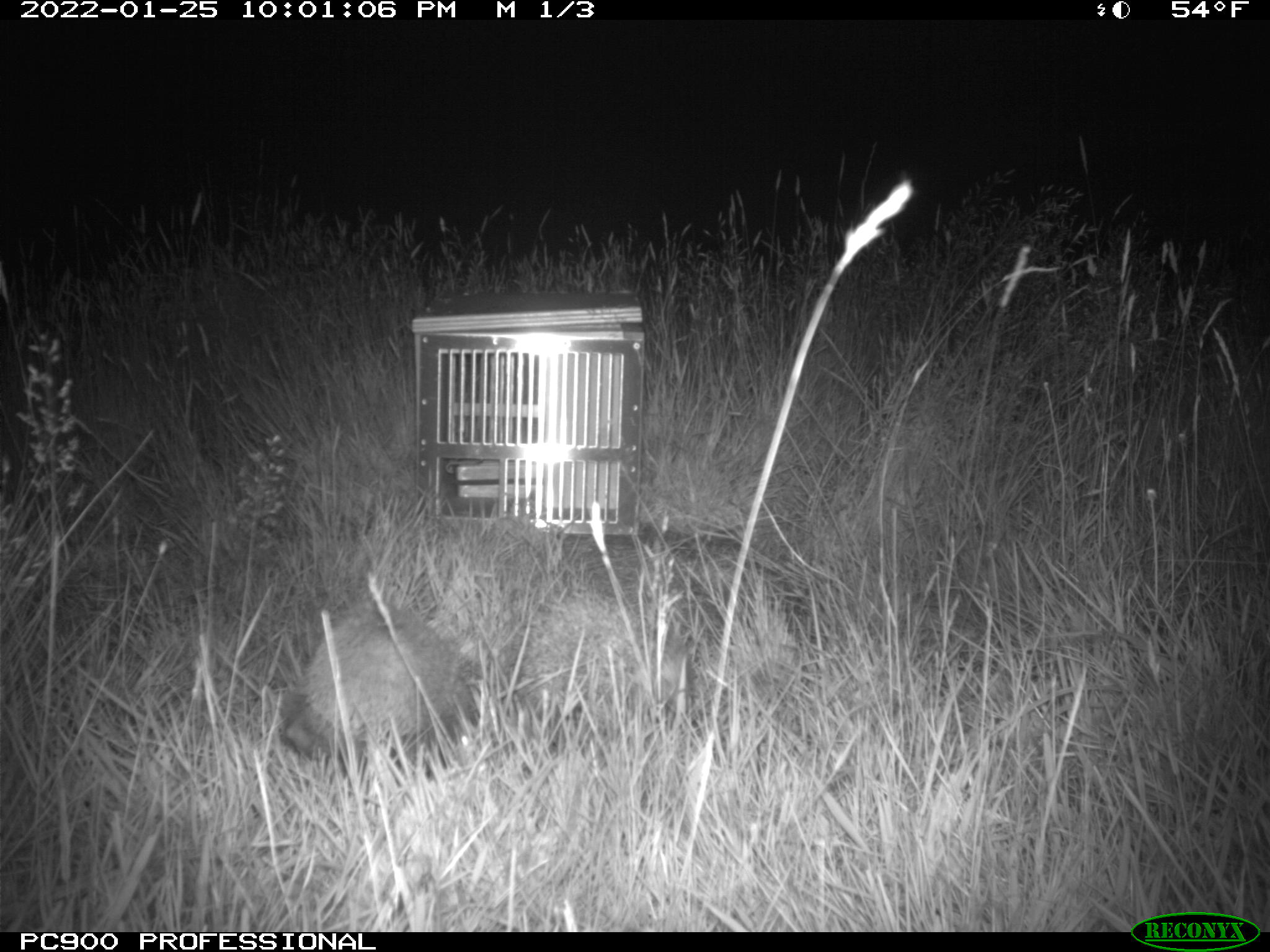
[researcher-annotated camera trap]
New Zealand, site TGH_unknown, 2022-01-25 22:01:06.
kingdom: Animalia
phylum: Chordata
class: Mammalia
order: Eulipotyphla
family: Erinaceidae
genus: Erinaceus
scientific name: Erinaceus europaeus europaeus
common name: european hedgehog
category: hedgehog